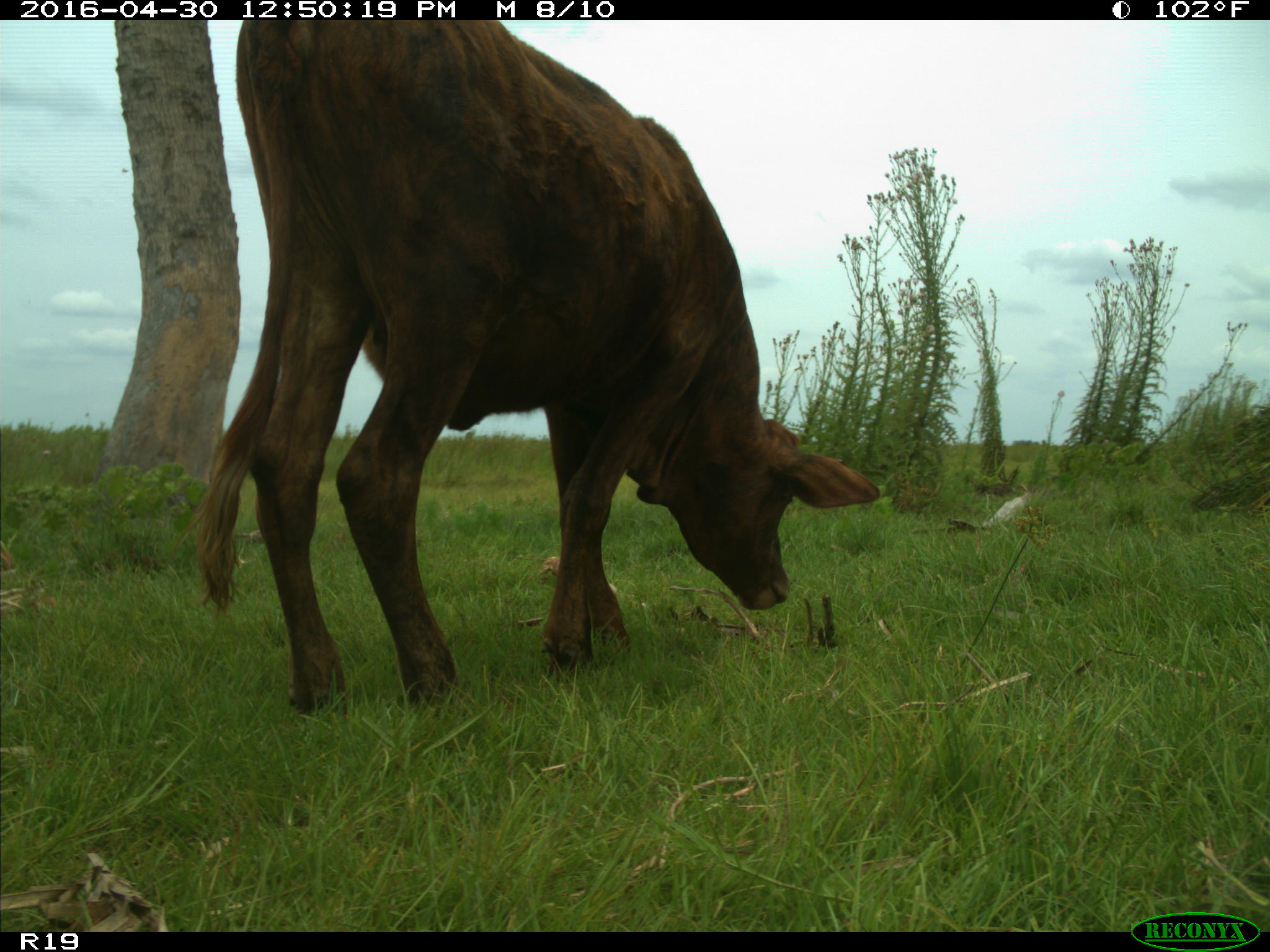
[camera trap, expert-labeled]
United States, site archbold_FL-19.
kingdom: Animalia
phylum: Chordata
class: Mammalia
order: Artiodactyla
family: Bovidae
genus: Bos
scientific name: Bos taurus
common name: domestic cow